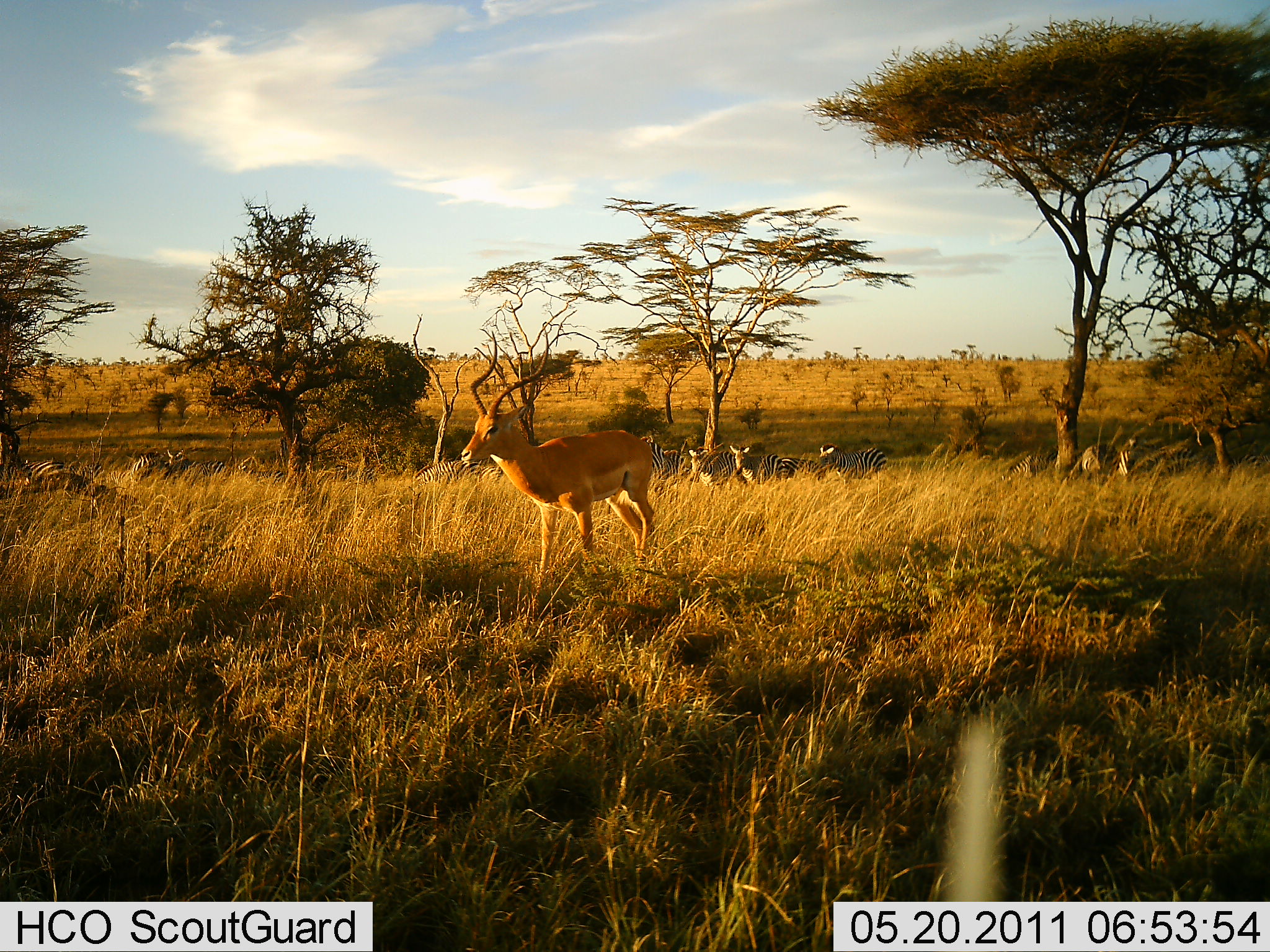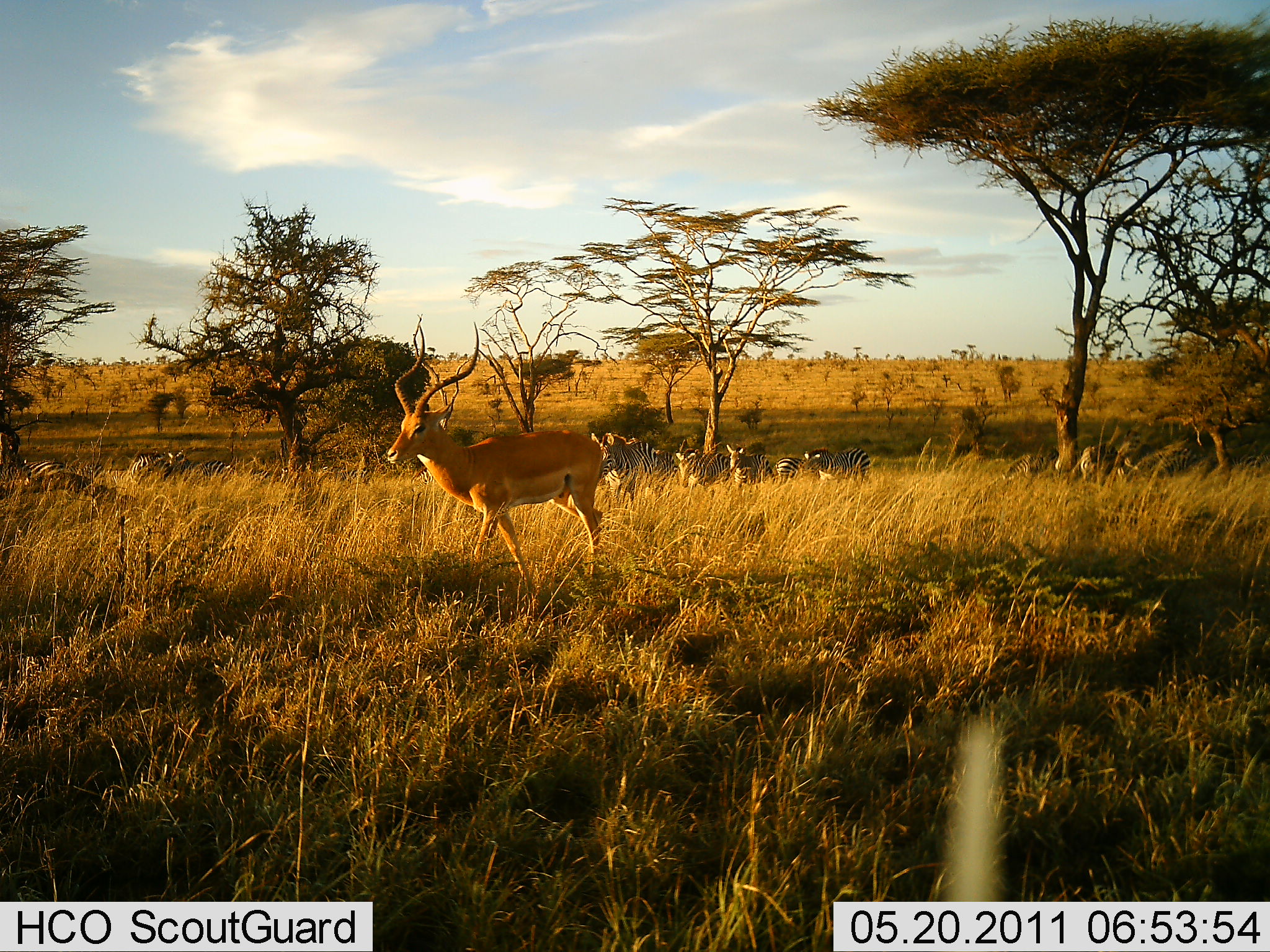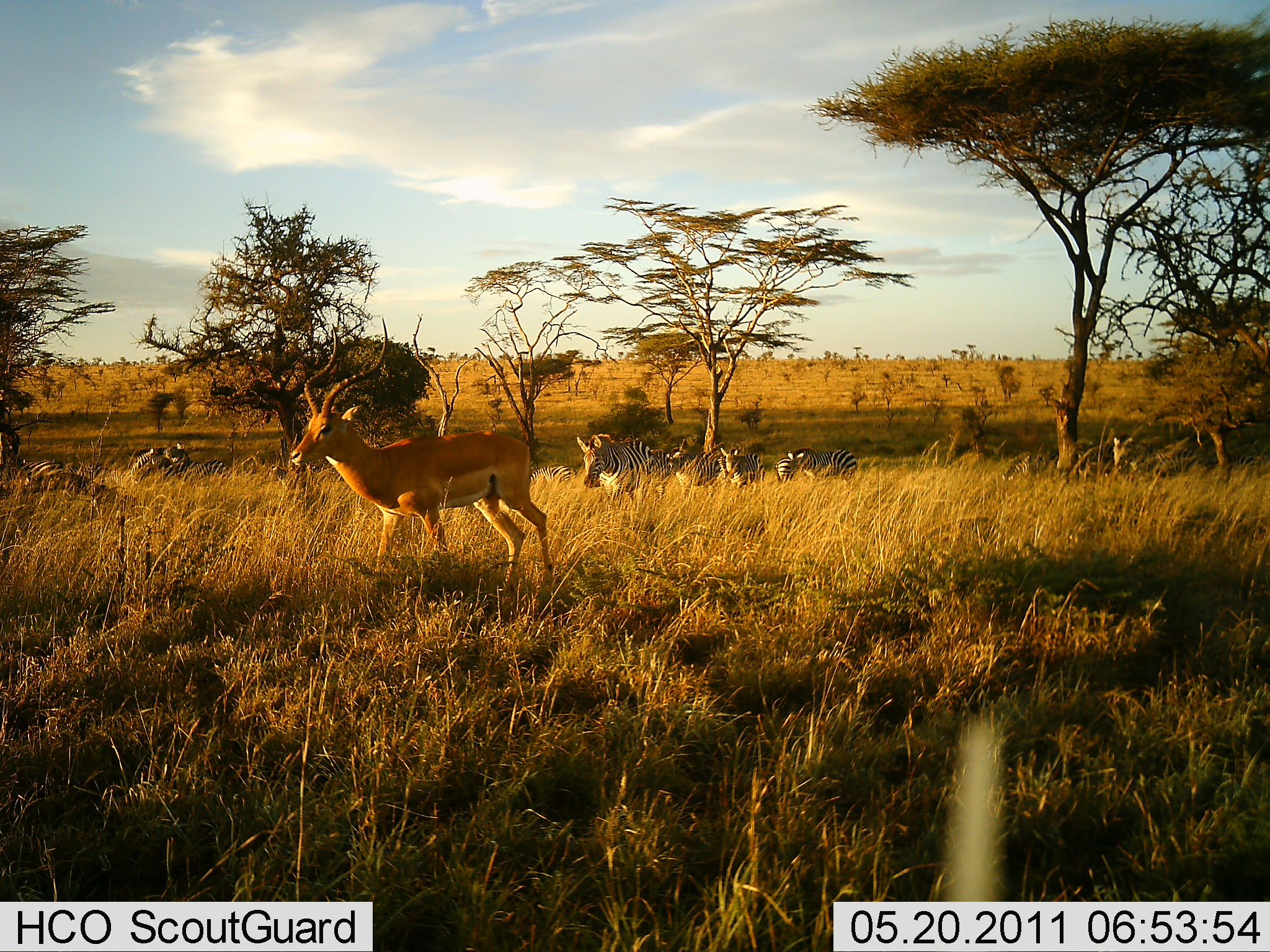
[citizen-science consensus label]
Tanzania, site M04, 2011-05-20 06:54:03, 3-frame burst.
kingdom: Animalia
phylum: Chordata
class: Mammalia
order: Artiodactyla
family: Bovidae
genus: Aepyceros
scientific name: Aepyceros melampus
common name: impala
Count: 1.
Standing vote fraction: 0%.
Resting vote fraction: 0%.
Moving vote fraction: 100%.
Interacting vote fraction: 0%.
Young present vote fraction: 0%.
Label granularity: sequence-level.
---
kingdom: Animalia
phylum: Chordata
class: Mammalia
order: Perissodactyla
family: Equidae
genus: Equus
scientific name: Equus quagga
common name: plains zebra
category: zebra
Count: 8.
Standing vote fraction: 64%.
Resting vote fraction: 0%.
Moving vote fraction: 91%.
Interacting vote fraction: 0%.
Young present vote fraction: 0%.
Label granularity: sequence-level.